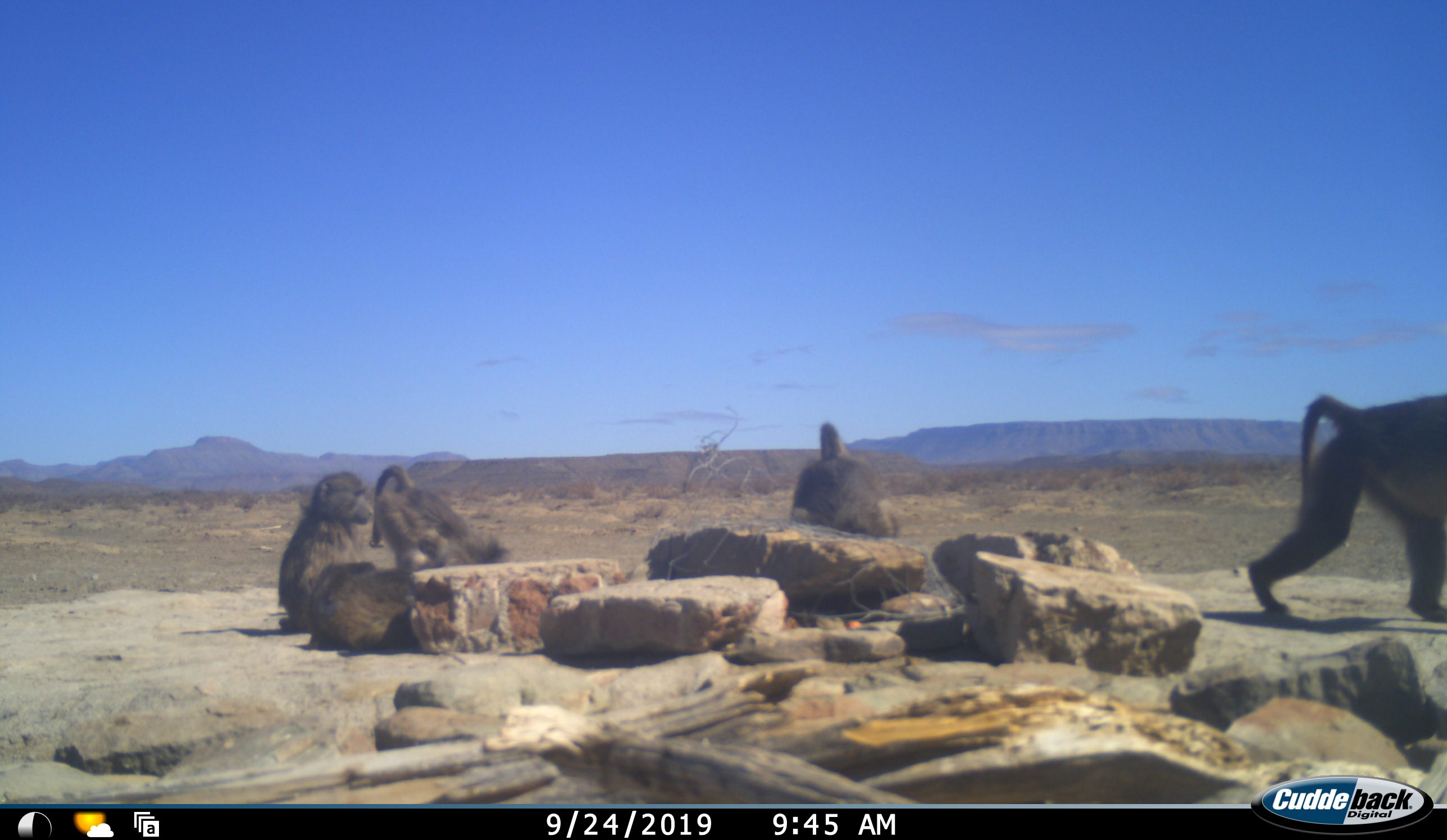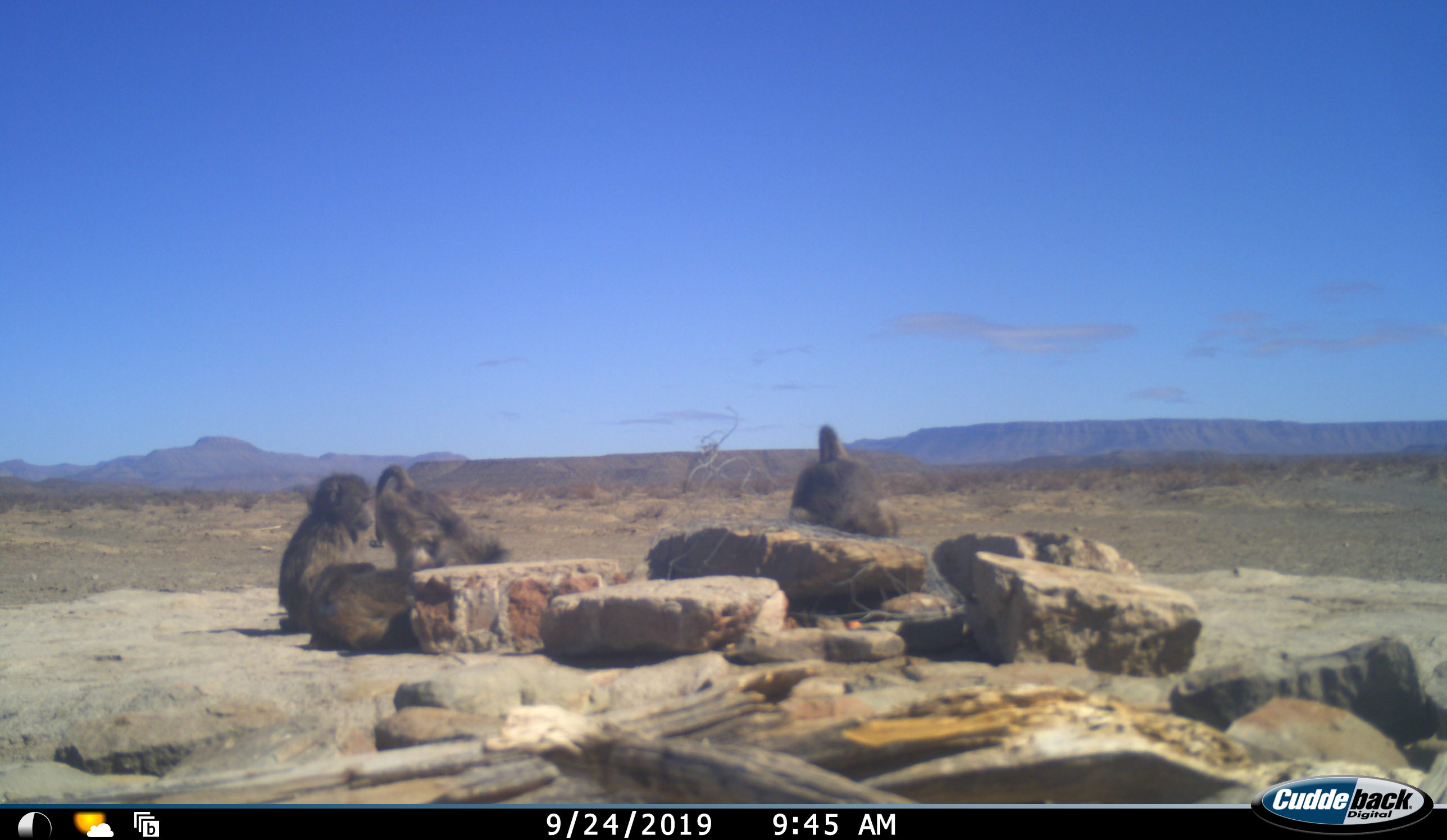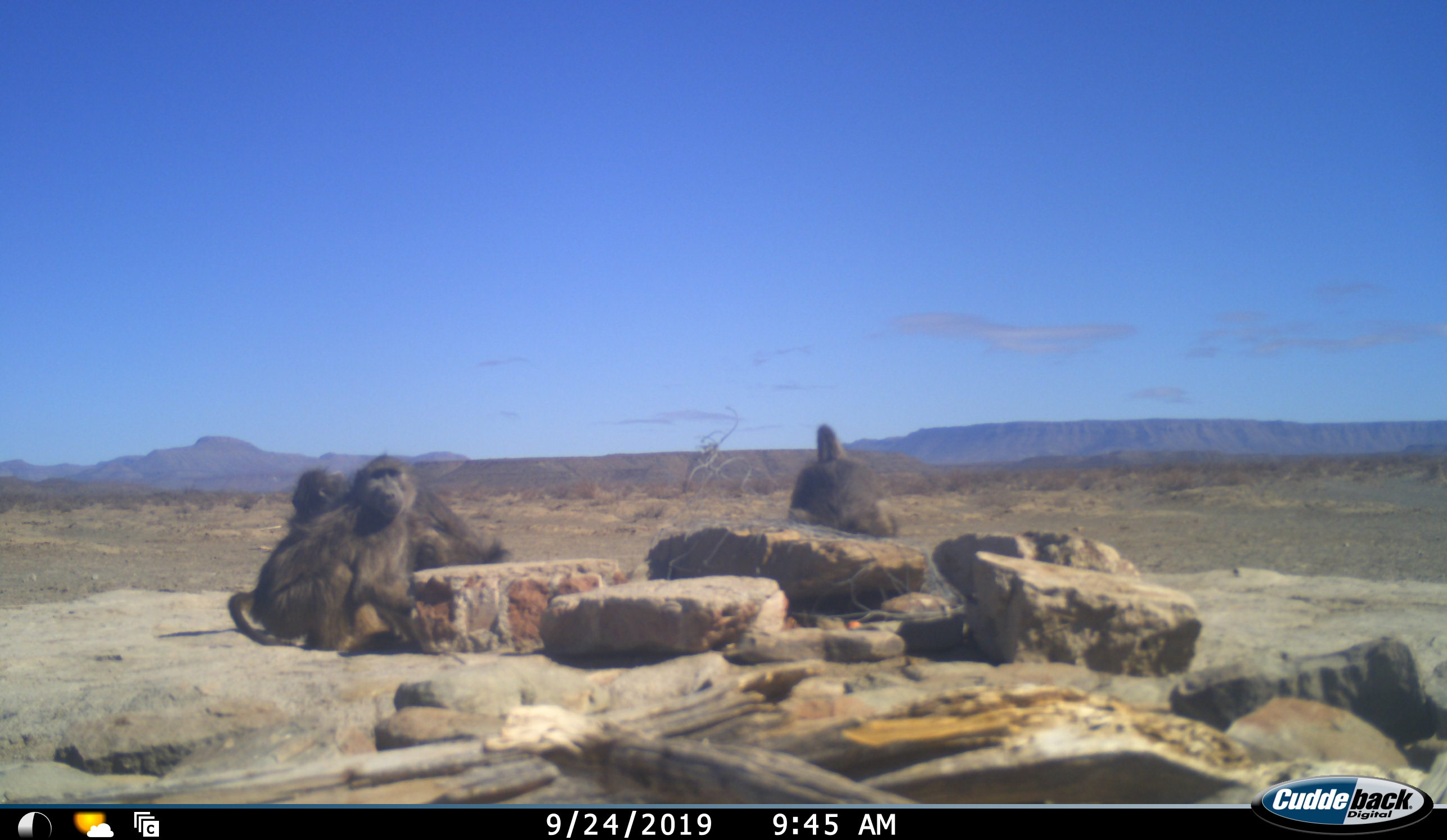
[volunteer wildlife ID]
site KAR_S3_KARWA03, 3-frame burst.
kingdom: Animalia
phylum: Chordata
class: Mammalia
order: Primates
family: Cercopithecidae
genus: Papio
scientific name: Papio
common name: baboon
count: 5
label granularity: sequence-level